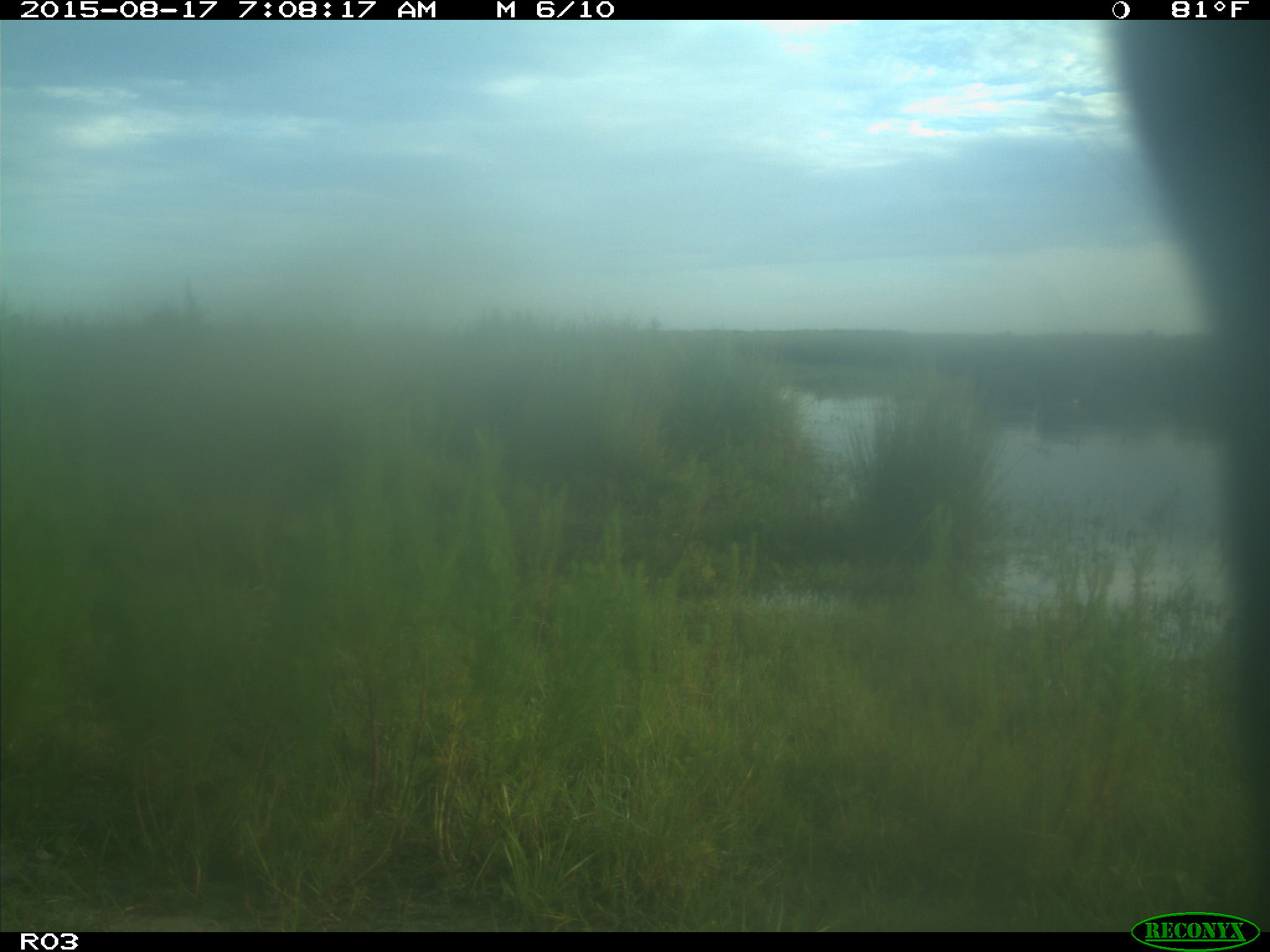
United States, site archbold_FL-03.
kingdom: Animalia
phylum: Chordata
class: Mammalia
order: Artiodactyla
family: Bovidae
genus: Bos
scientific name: Bos taurus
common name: domestic cow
Bos taurus (domestic cow).